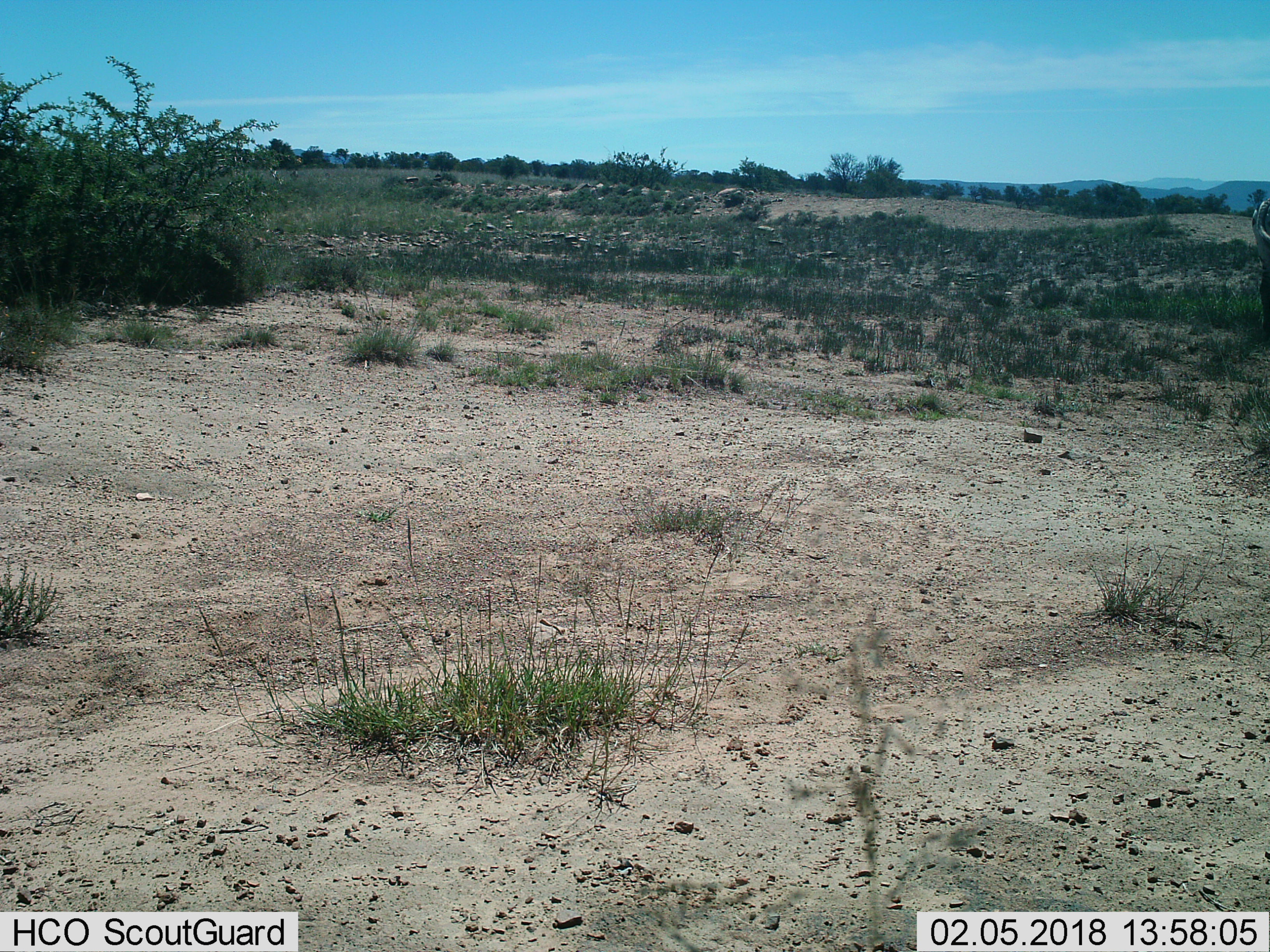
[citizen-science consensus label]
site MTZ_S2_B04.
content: unidentified animal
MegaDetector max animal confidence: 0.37